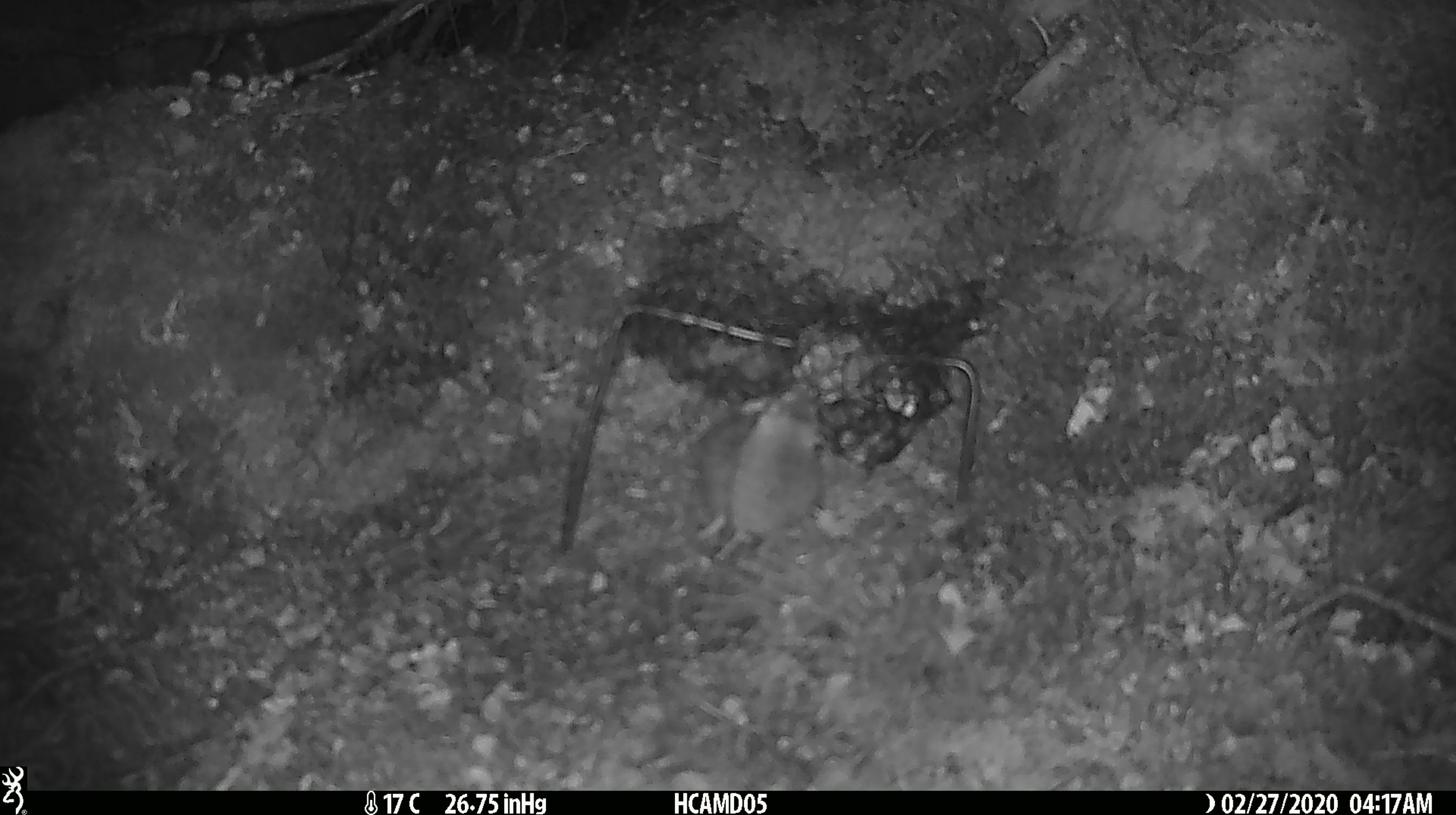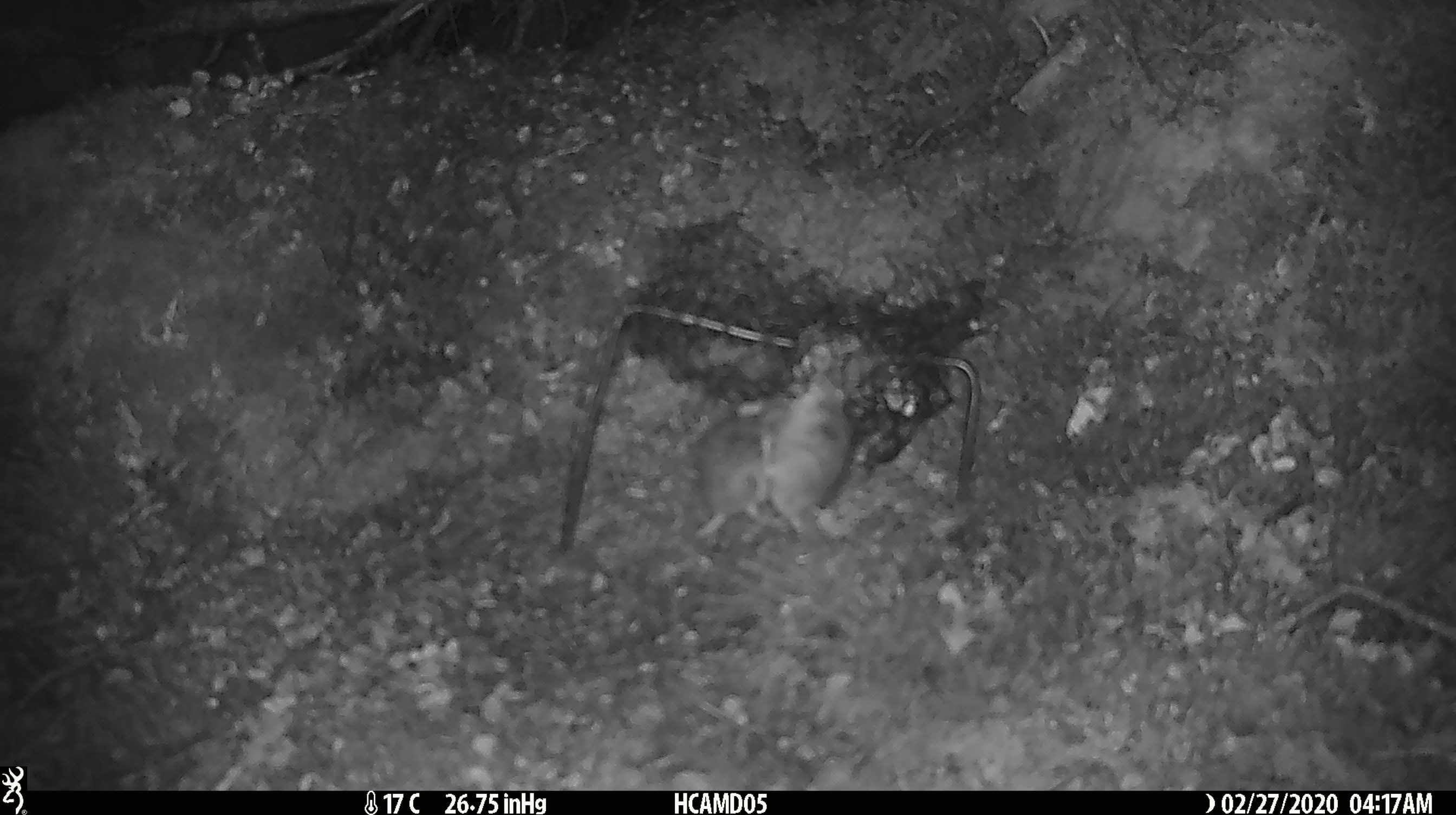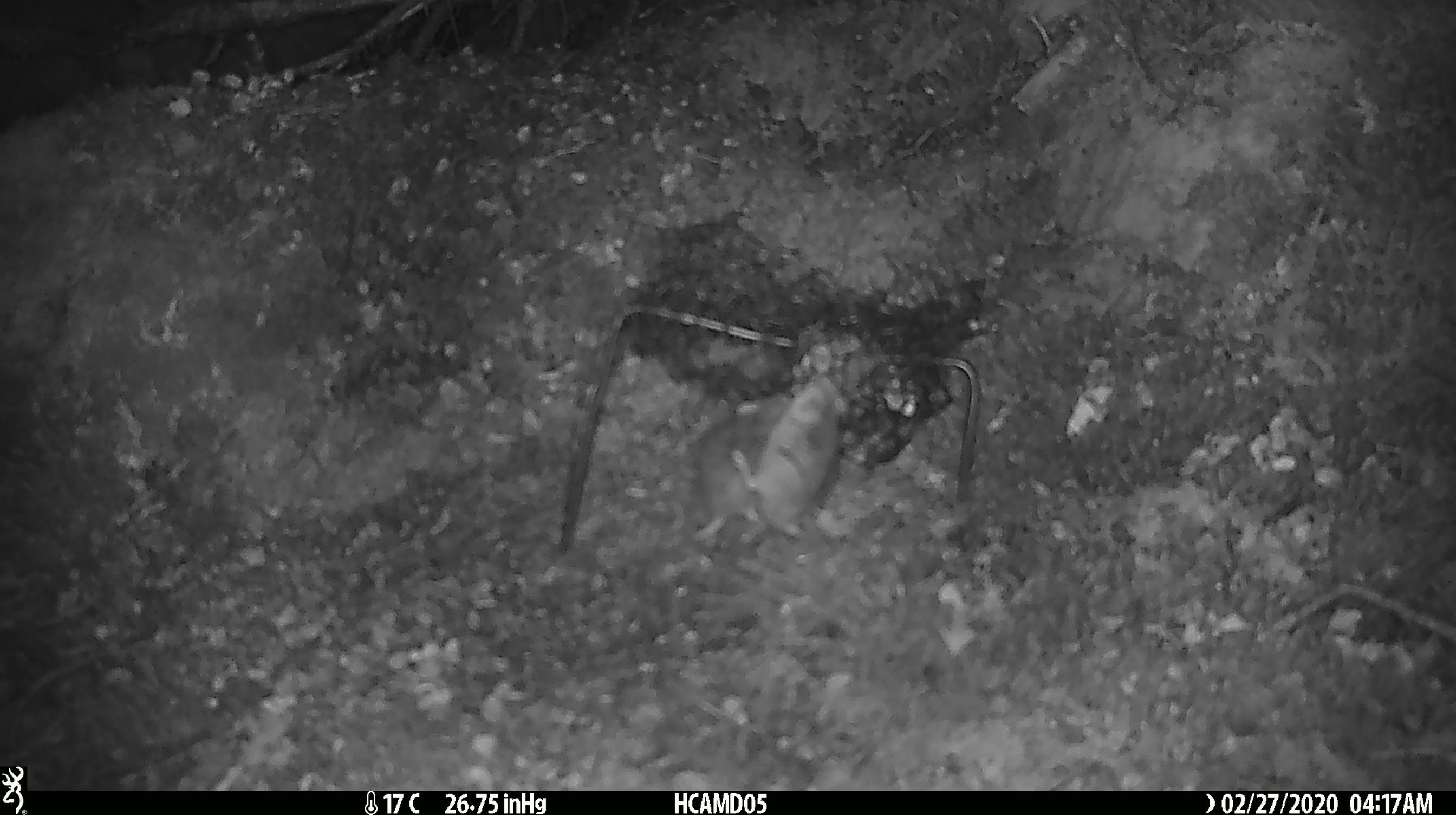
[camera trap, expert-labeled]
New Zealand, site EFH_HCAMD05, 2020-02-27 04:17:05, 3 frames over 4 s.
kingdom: Animalia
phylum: Chordata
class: Mammalia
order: Rodentia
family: Muridae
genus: Mus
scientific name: Mus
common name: mouse